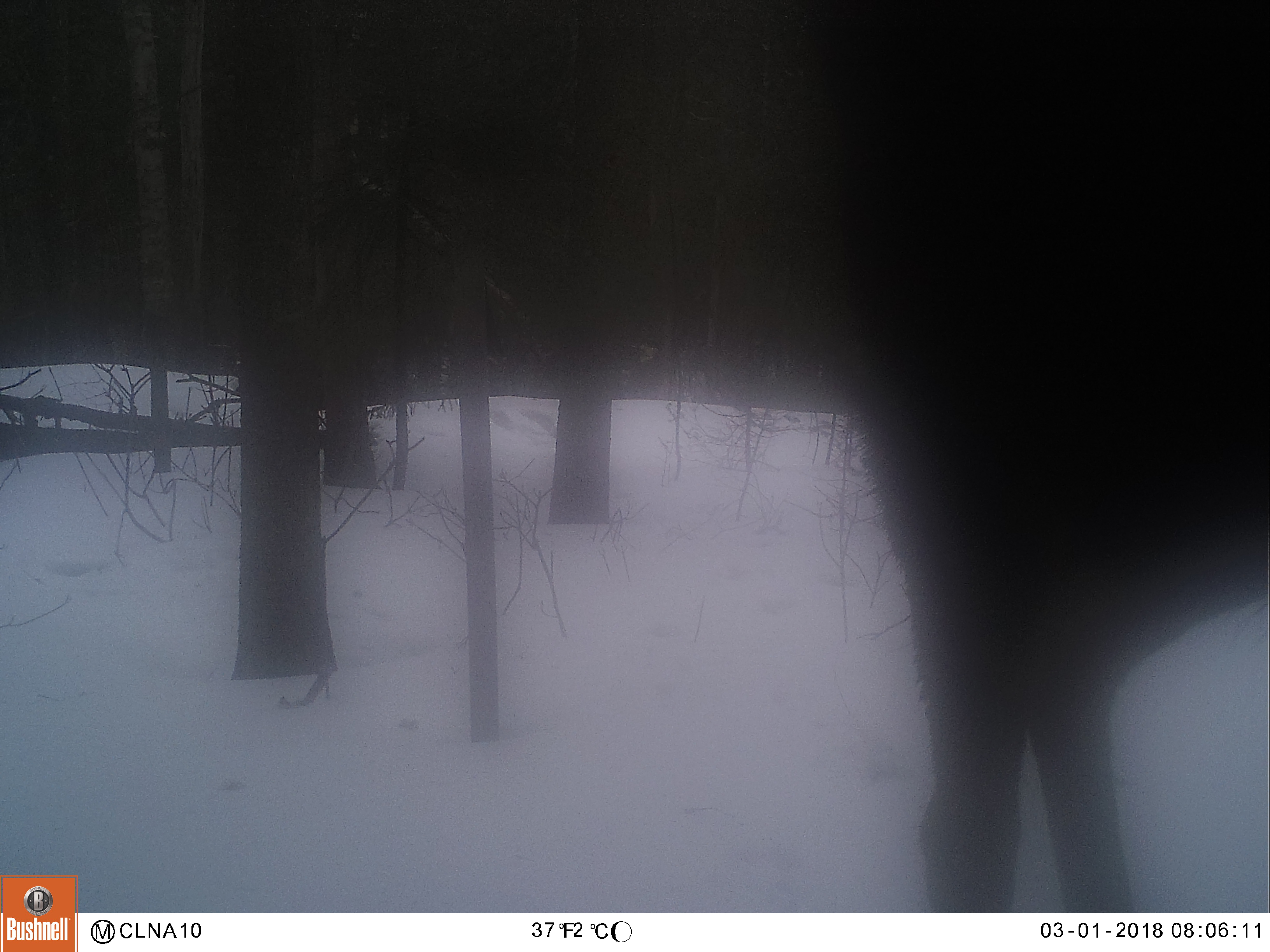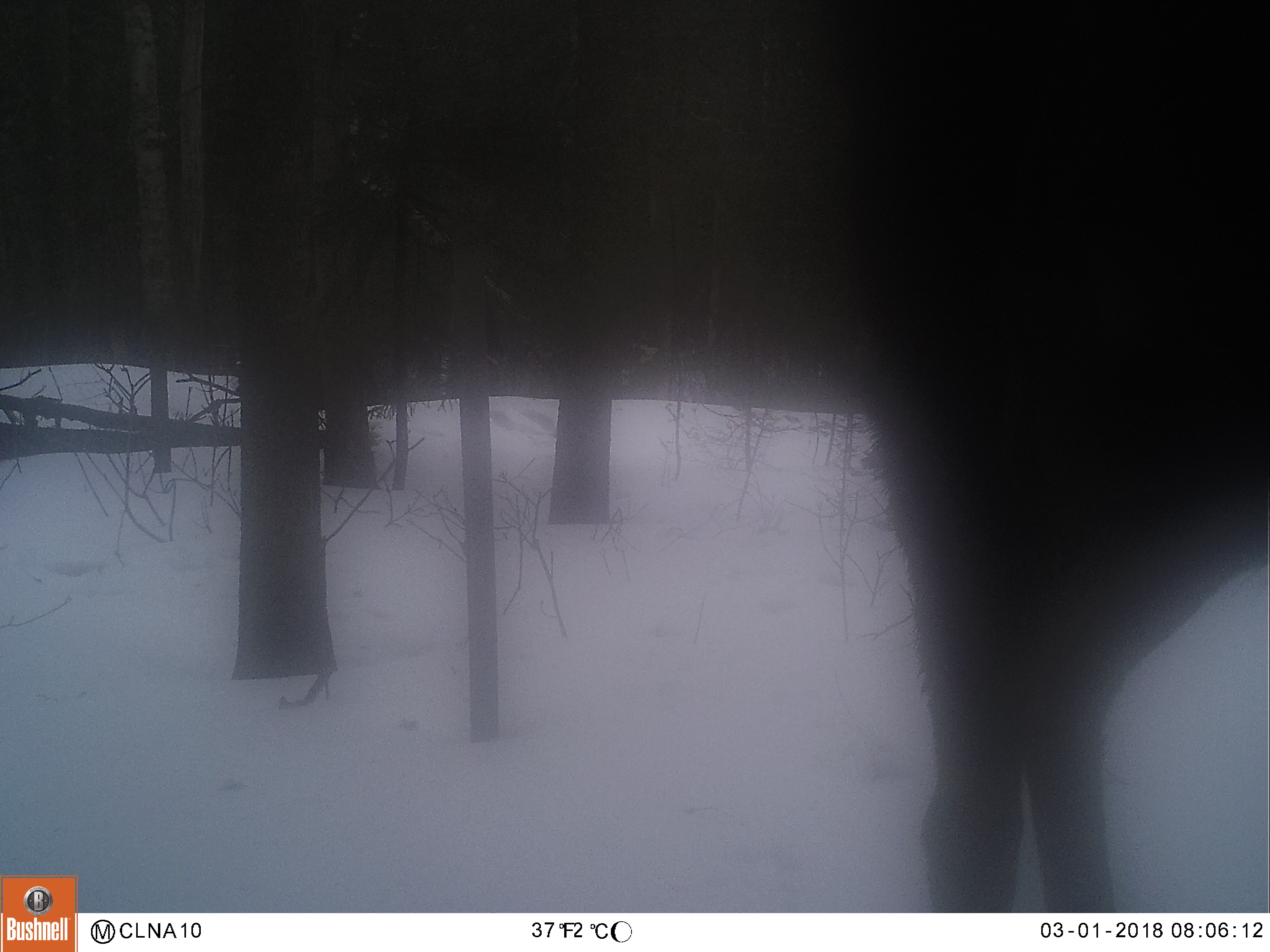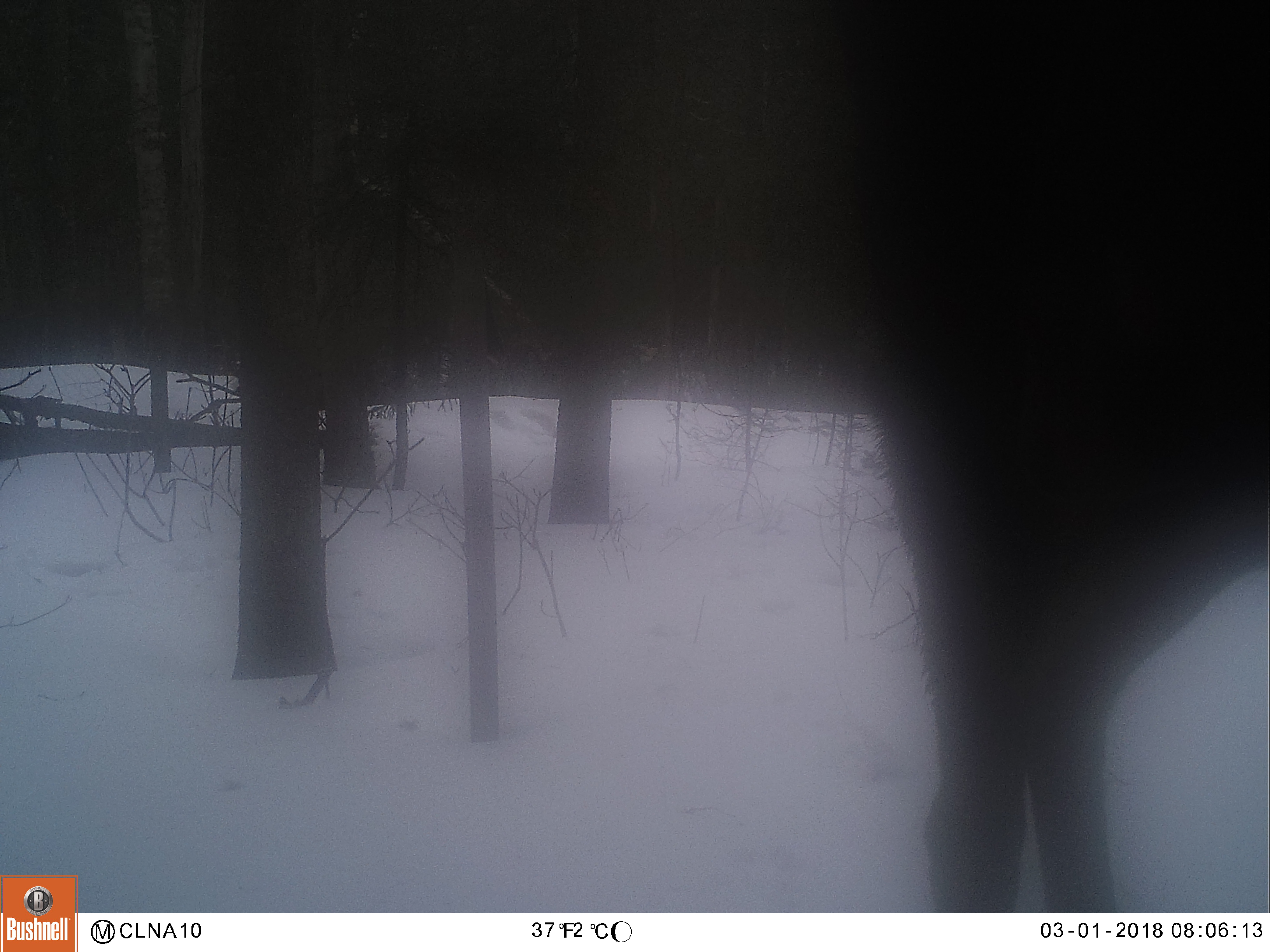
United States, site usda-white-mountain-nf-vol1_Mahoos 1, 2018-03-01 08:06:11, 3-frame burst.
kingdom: Animalia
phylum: Chordata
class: Mammalia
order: Artiodactyla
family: Cervidae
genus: Alces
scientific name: Alces alces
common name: moose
Moose (Alces alces).